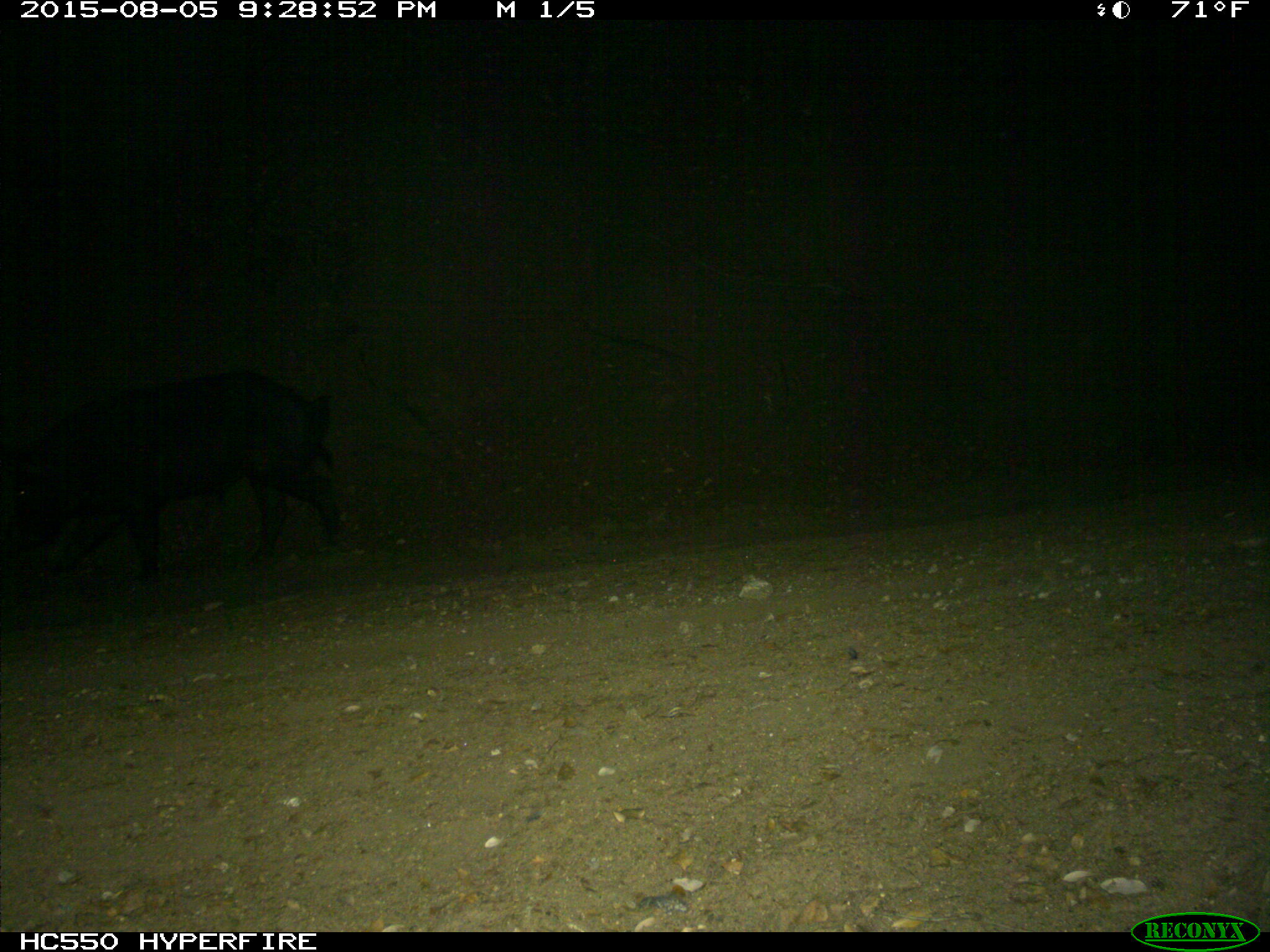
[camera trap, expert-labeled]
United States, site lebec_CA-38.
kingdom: Animalia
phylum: Chordata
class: Mammalia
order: Artiodactyla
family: Suidae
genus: Sus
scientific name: Sus scrofa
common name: wild boar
Sus scrofa (wild boar).